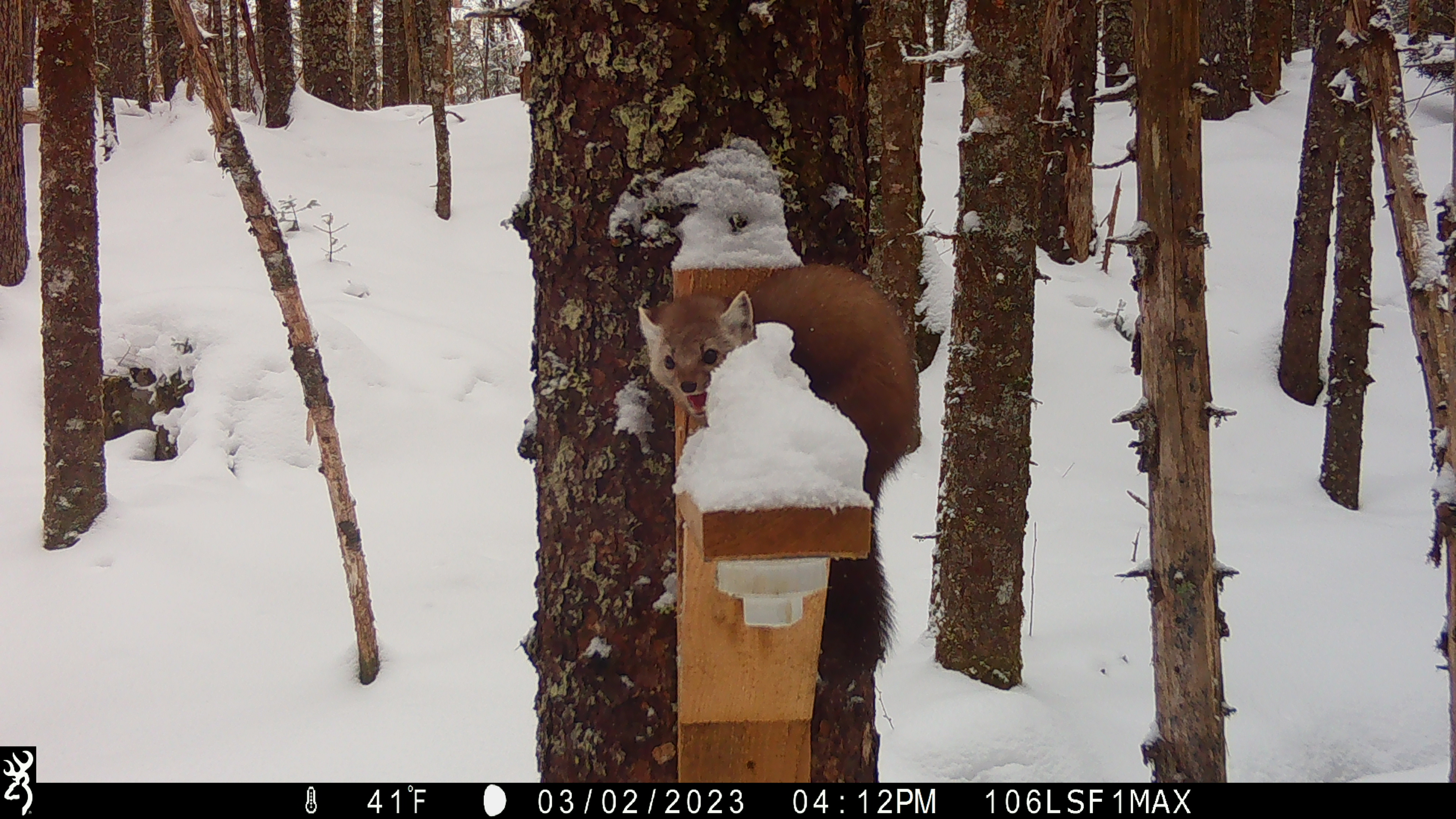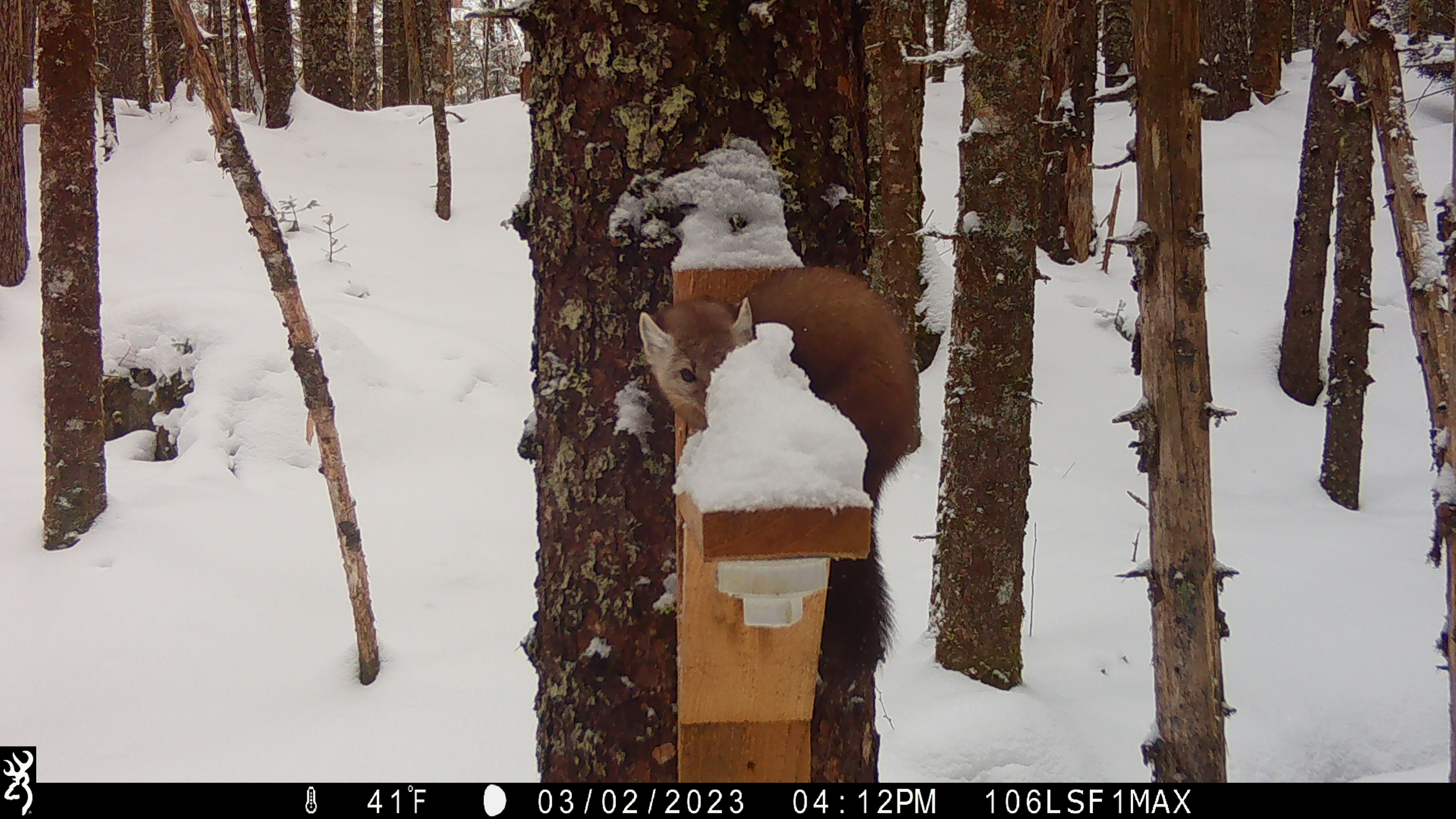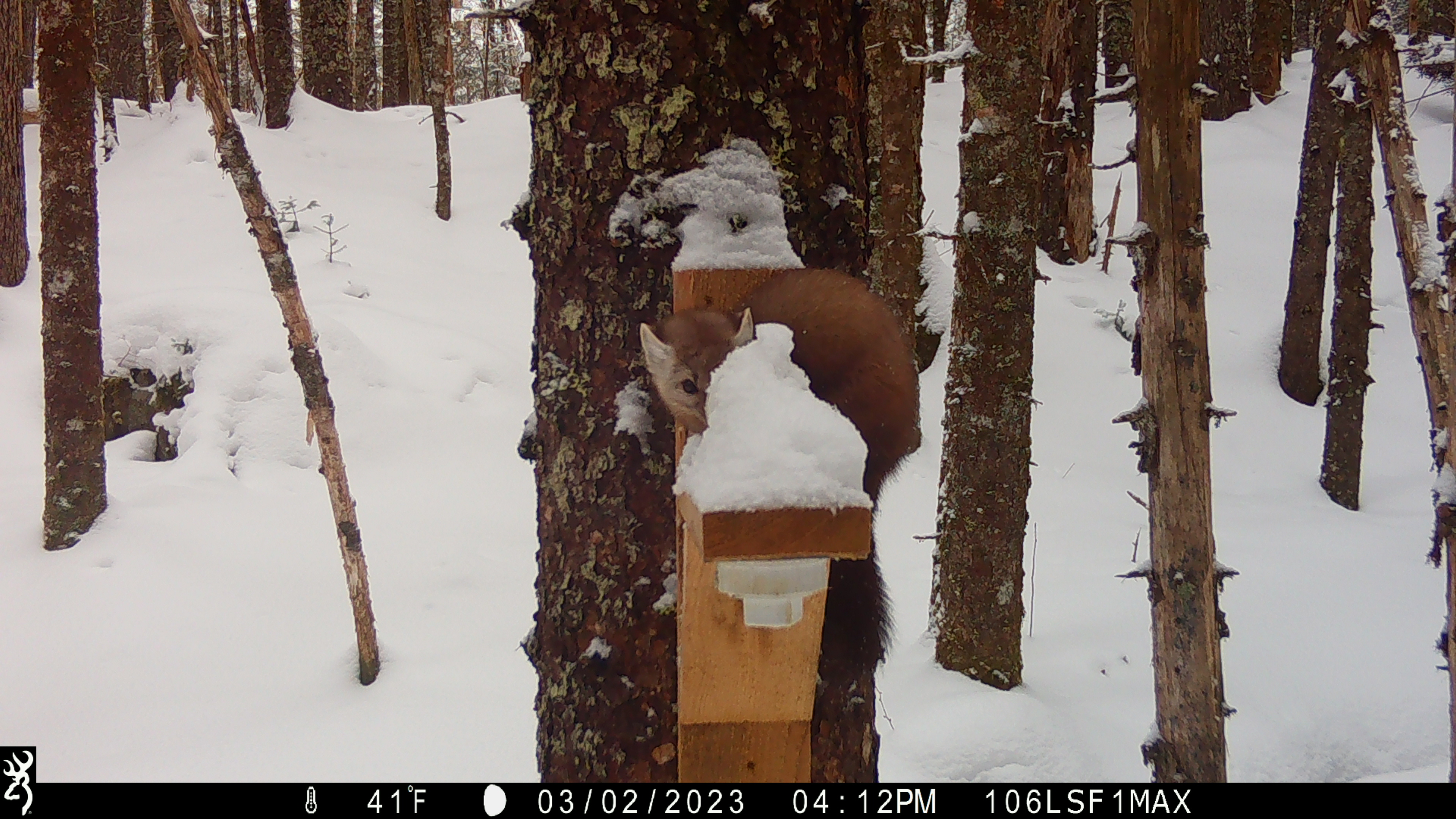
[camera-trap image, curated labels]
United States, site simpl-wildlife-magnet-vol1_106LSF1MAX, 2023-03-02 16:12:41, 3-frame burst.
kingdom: Animalia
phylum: Chordata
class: Mammalia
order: Carnivora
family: Mustelidae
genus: Martes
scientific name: Martes americana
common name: american marten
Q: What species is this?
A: American marten (Martes americana).